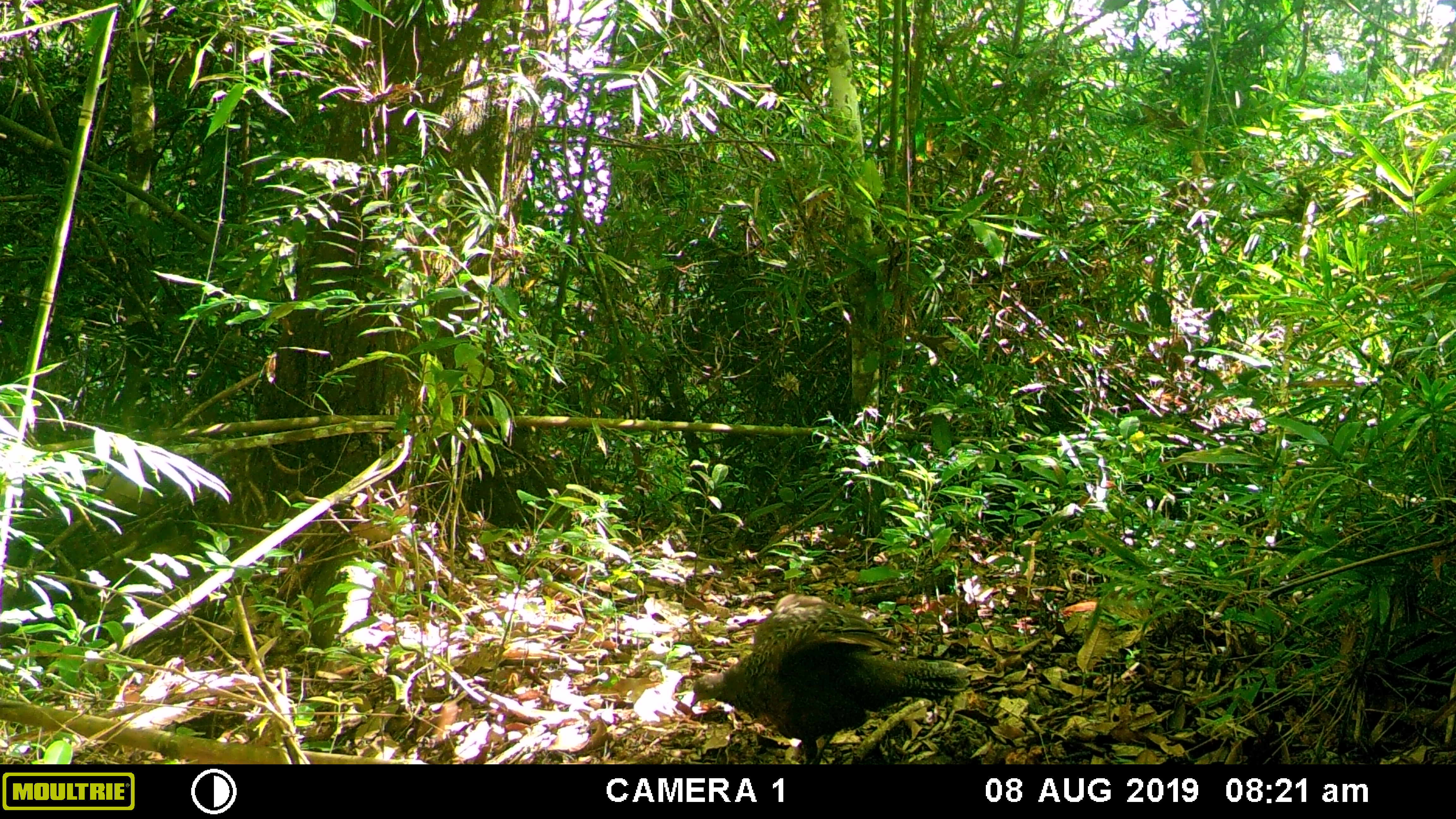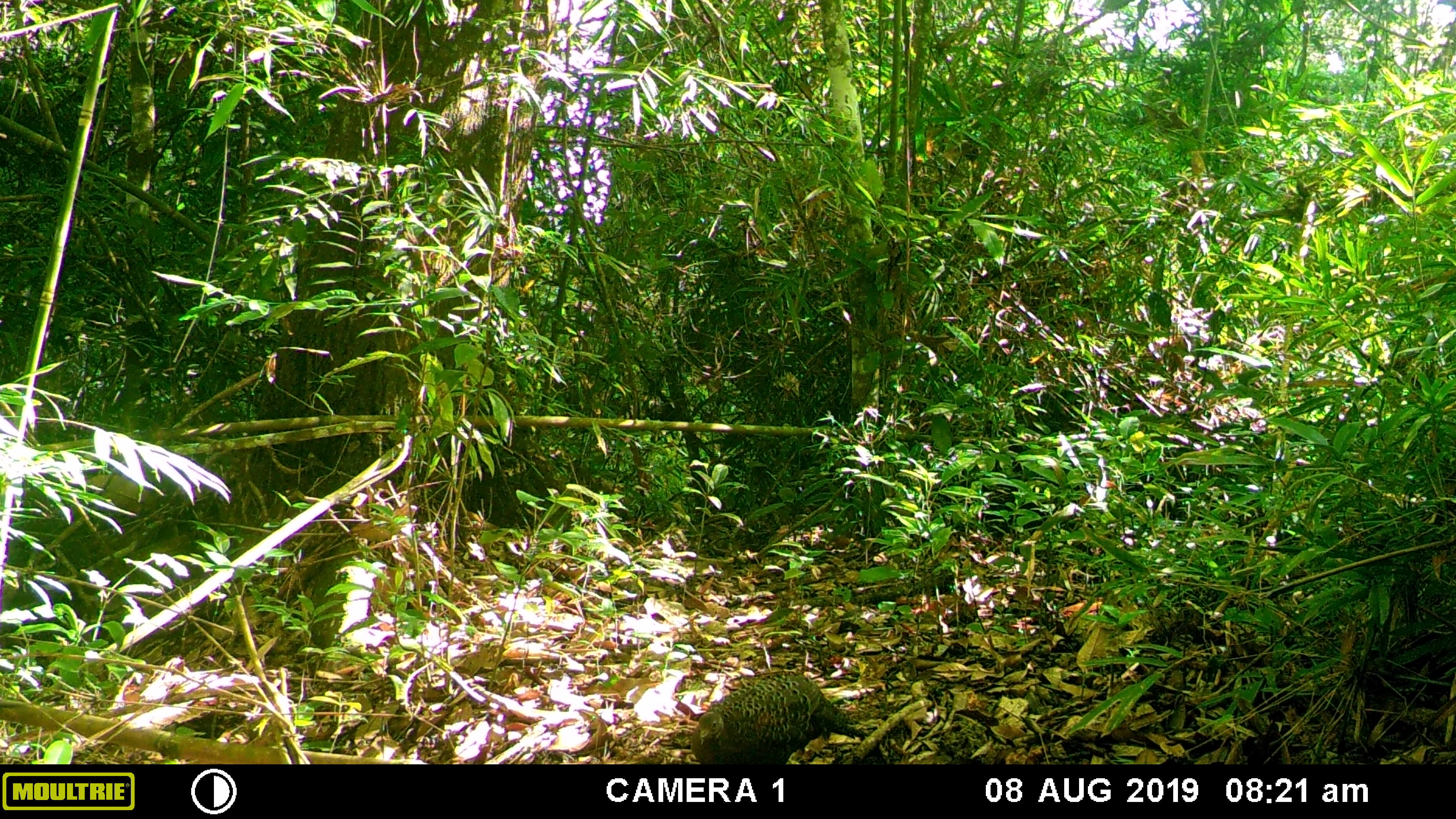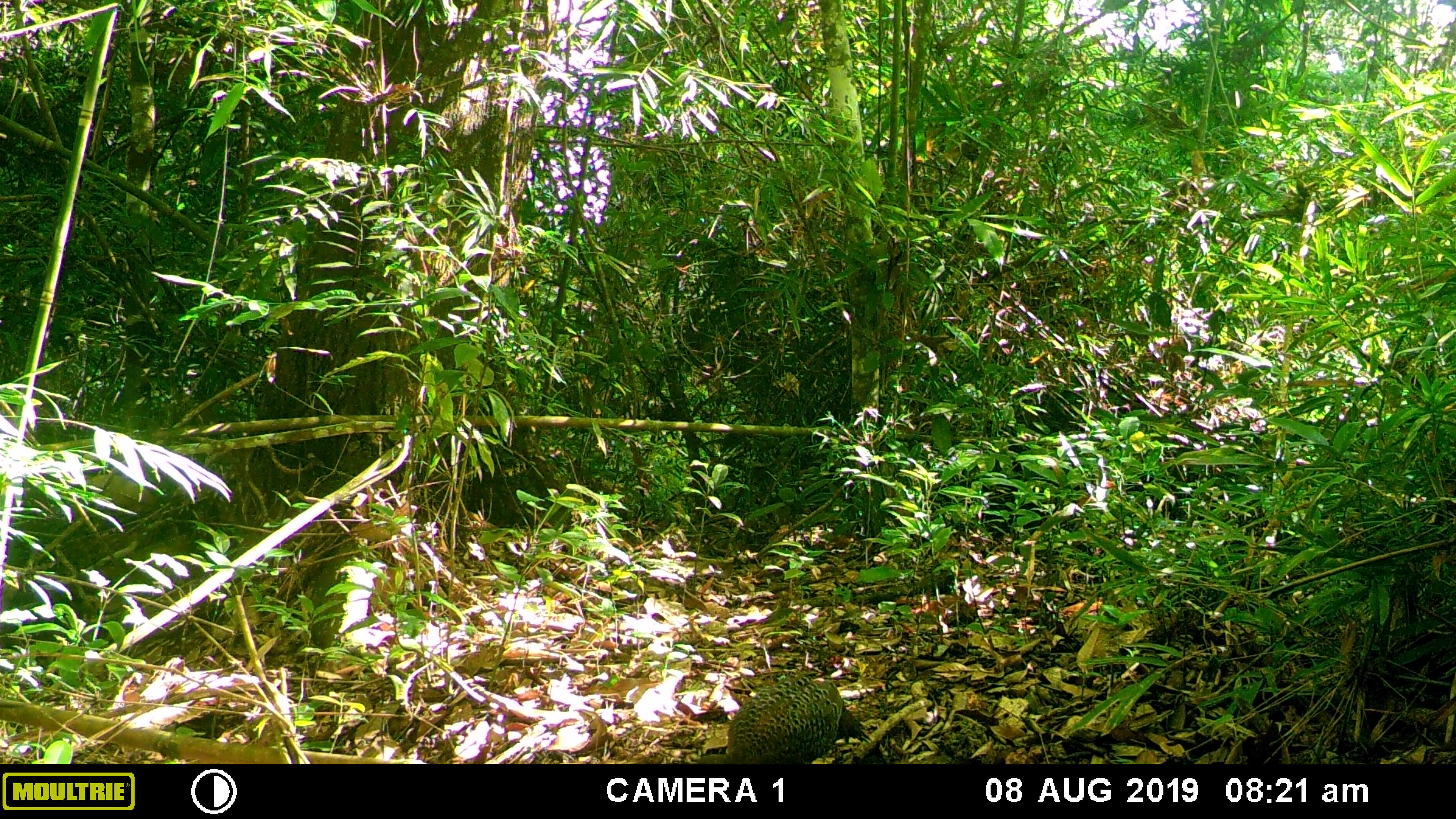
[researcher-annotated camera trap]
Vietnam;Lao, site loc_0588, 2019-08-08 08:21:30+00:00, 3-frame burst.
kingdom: Animalia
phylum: Chordata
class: Aves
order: Galliformes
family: Phasianidae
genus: Polyplectron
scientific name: Polyplectron bicalcaratum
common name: gray peacock-pheasant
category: grey peacock pheasant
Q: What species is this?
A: Grey peacock pheasant (gray peacock-pheasant) (Polyplectron bicalcaratum).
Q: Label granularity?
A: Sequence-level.